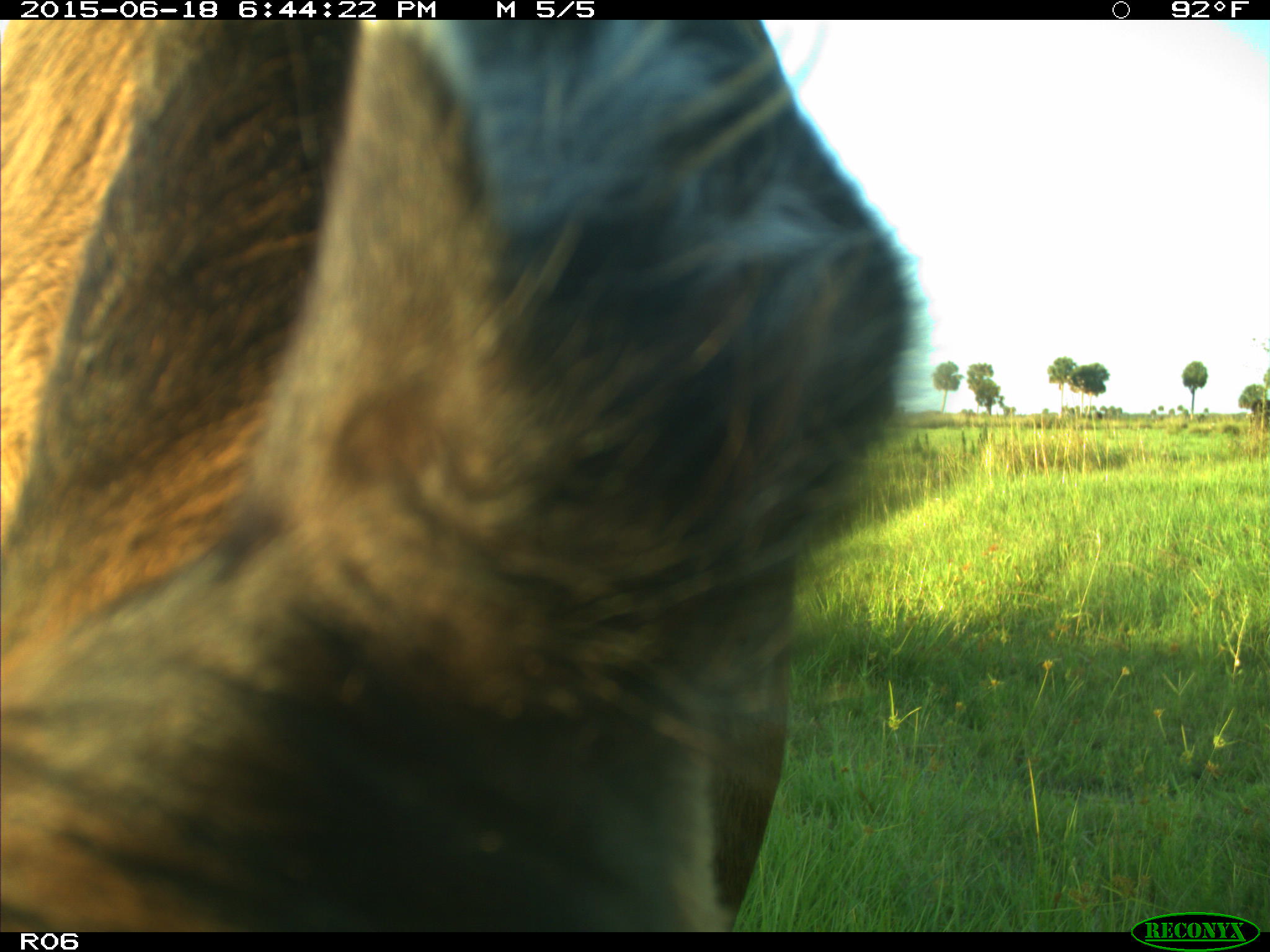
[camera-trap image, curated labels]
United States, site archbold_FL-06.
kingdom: Animalia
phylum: Chordata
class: Mammalia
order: Artiodactyla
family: Bovidae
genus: Bos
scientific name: Bos taurus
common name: domestic cow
Bos taurus (domestic cow).